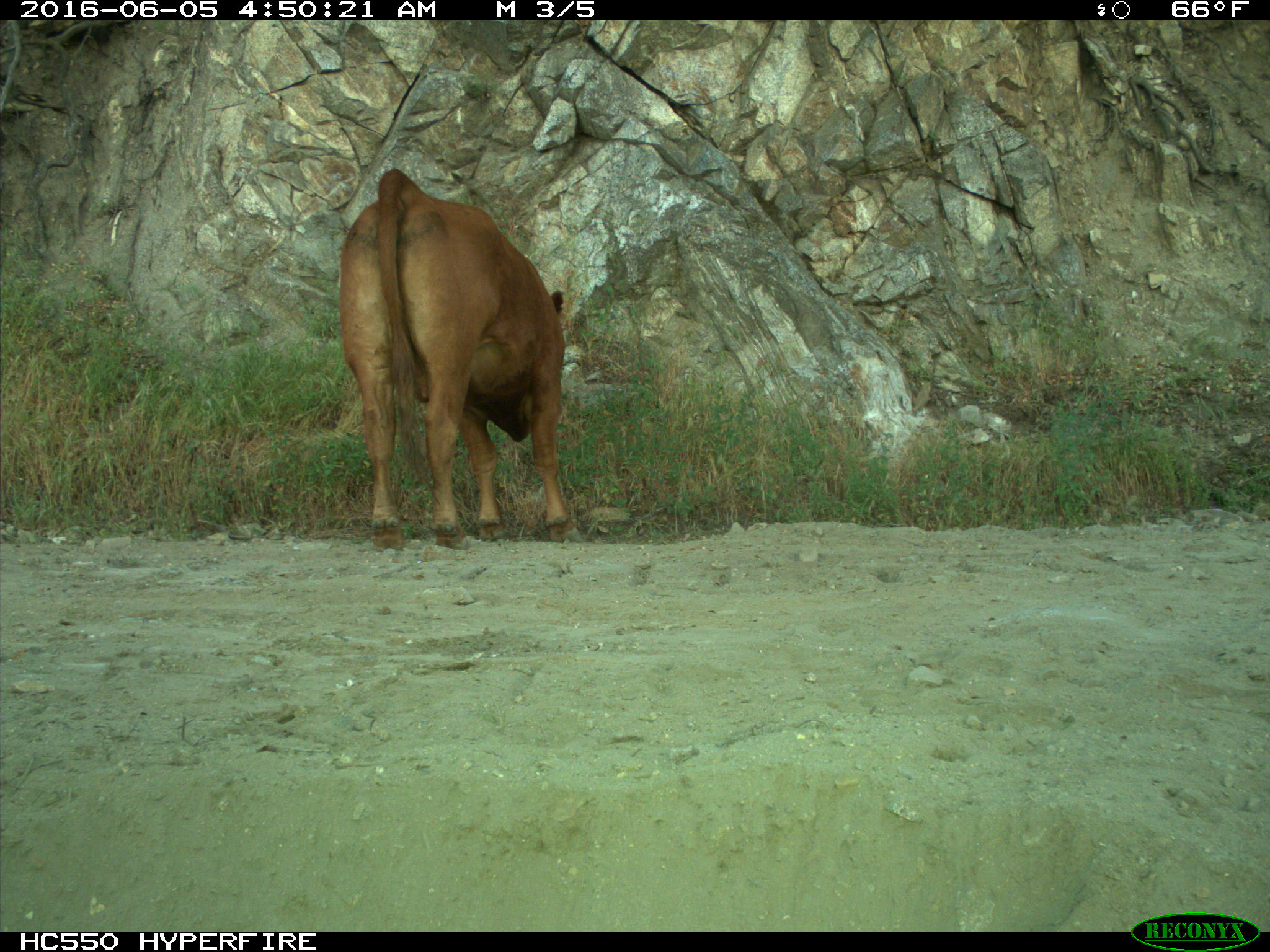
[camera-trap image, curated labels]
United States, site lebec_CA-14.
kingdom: Animalia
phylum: Chordata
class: Mammalia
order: Artiodactyla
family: Bovidae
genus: Bos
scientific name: Bos taurus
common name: domestic cow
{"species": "Bos taurus (domestic cow)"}